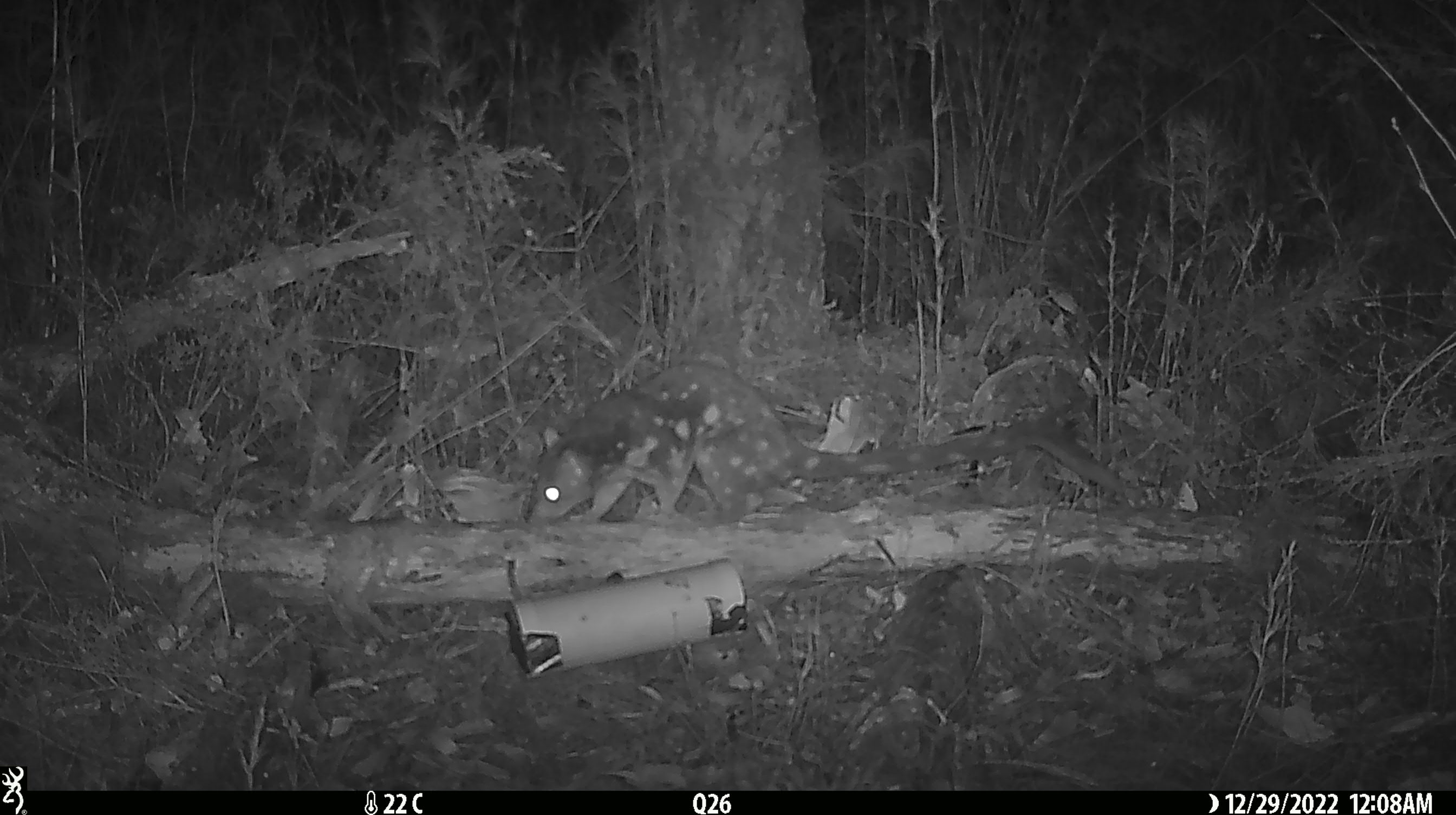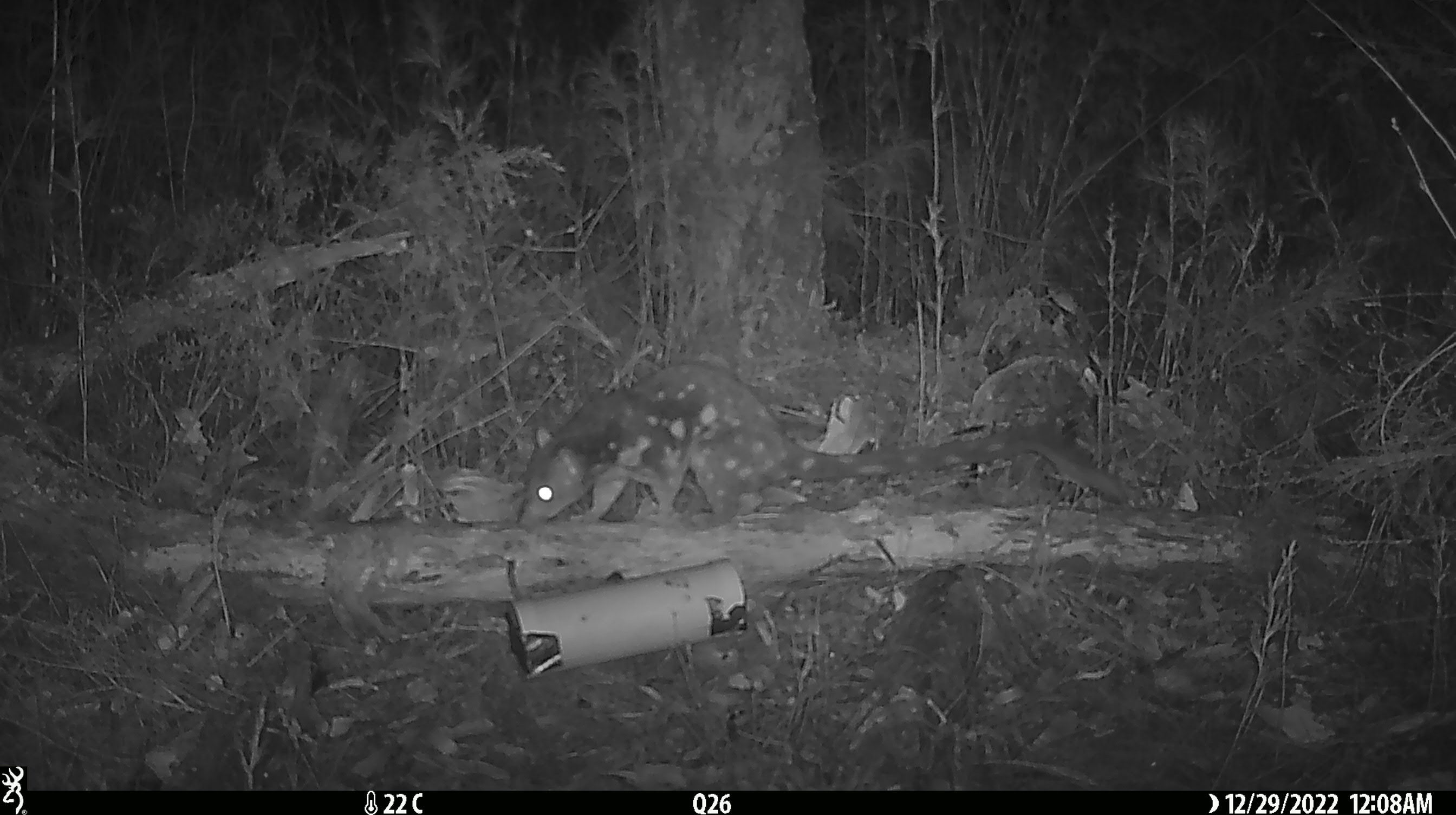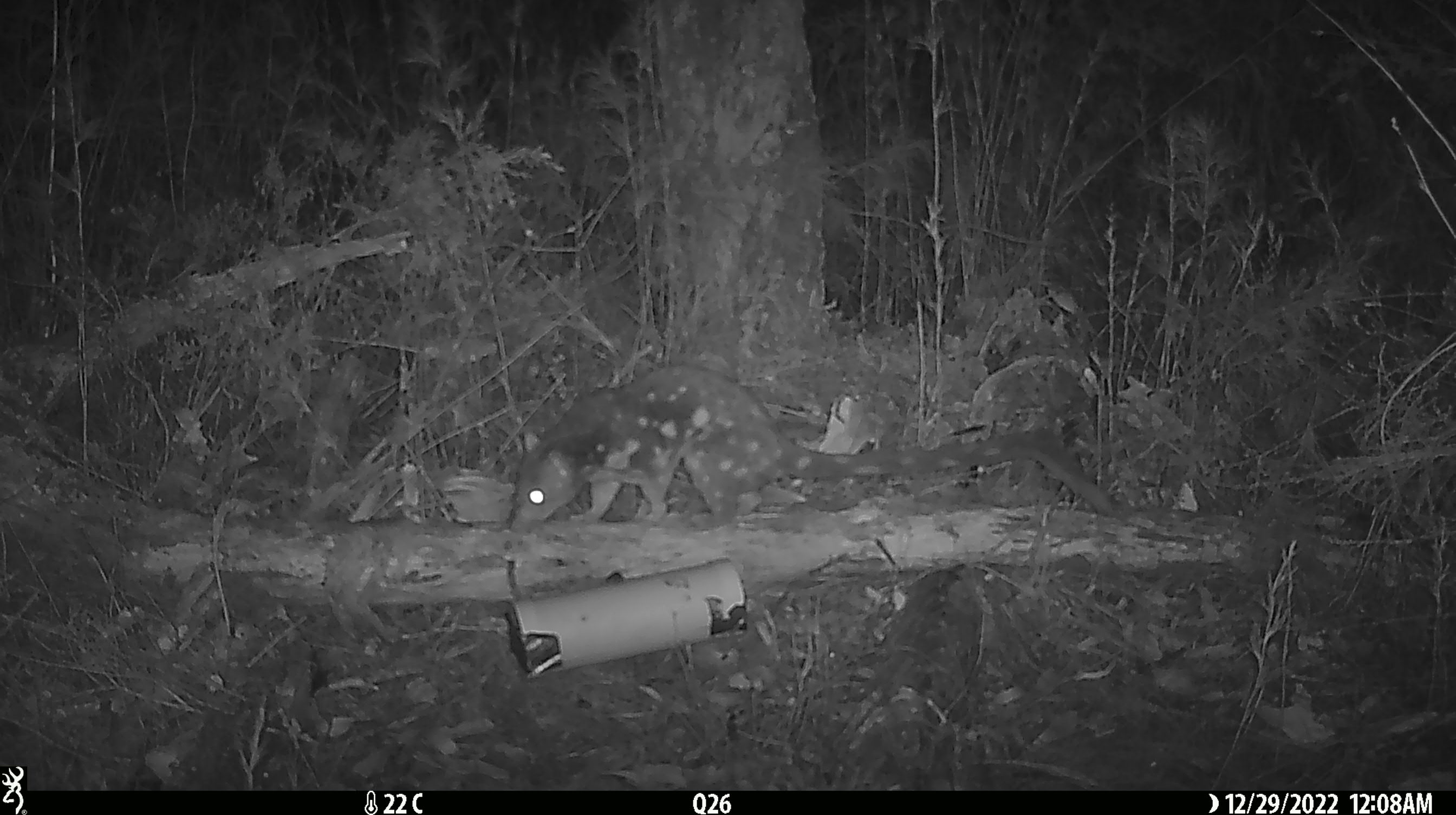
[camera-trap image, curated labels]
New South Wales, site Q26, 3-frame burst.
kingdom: Animalia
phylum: Chordata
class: Mammalia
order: Dasyuromorphia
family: Dasyuridae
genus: Dasyurus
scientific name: Dasyurus maculatus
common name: spotted-tailed quoll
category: quoll